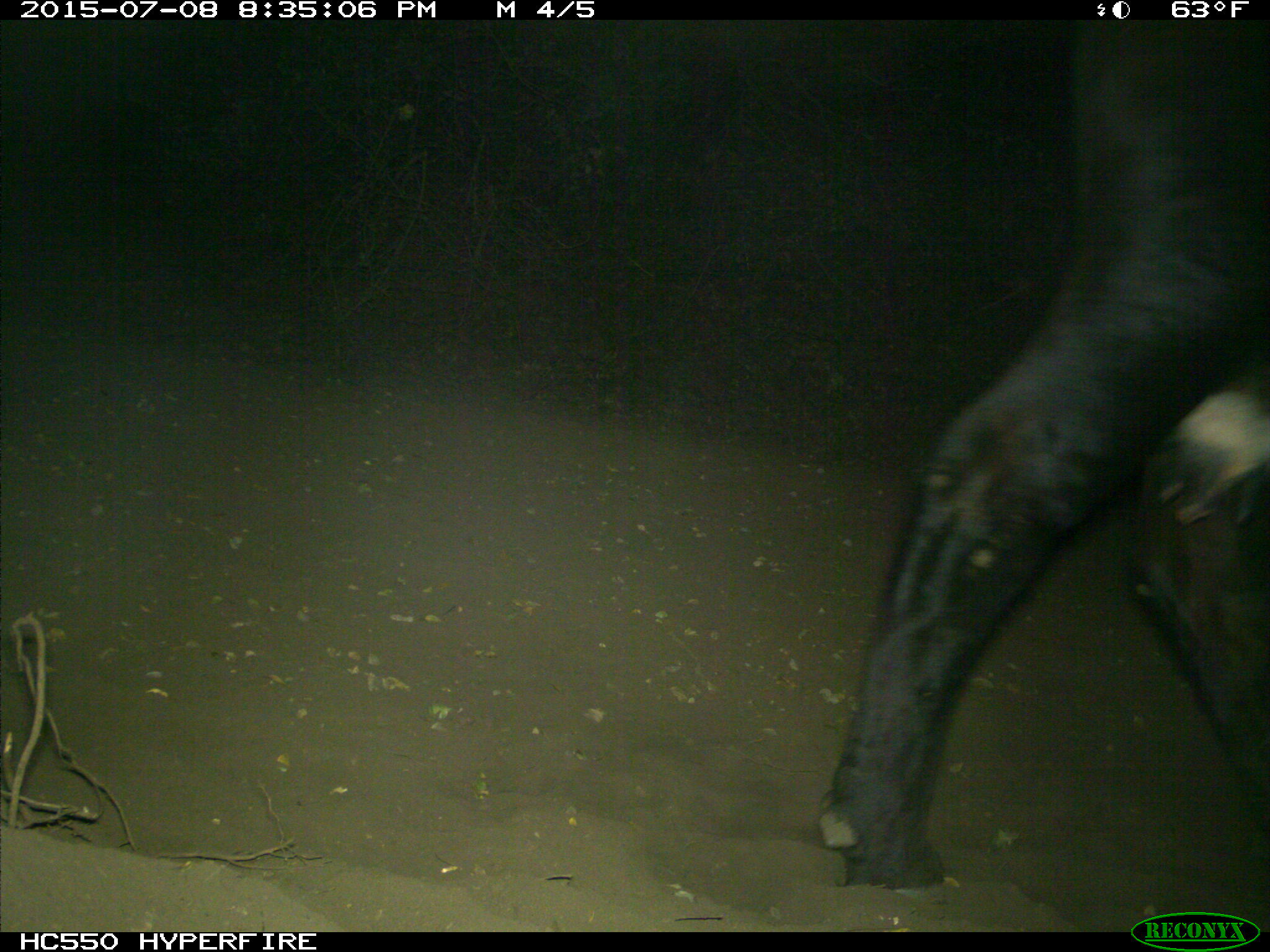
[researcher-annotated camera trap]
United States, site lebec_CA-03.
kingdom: Animalia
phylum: Chordata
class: Mammalia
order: Artiodactyla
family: Bovidae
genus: Bos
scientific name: Bos taurus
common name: domestic cow